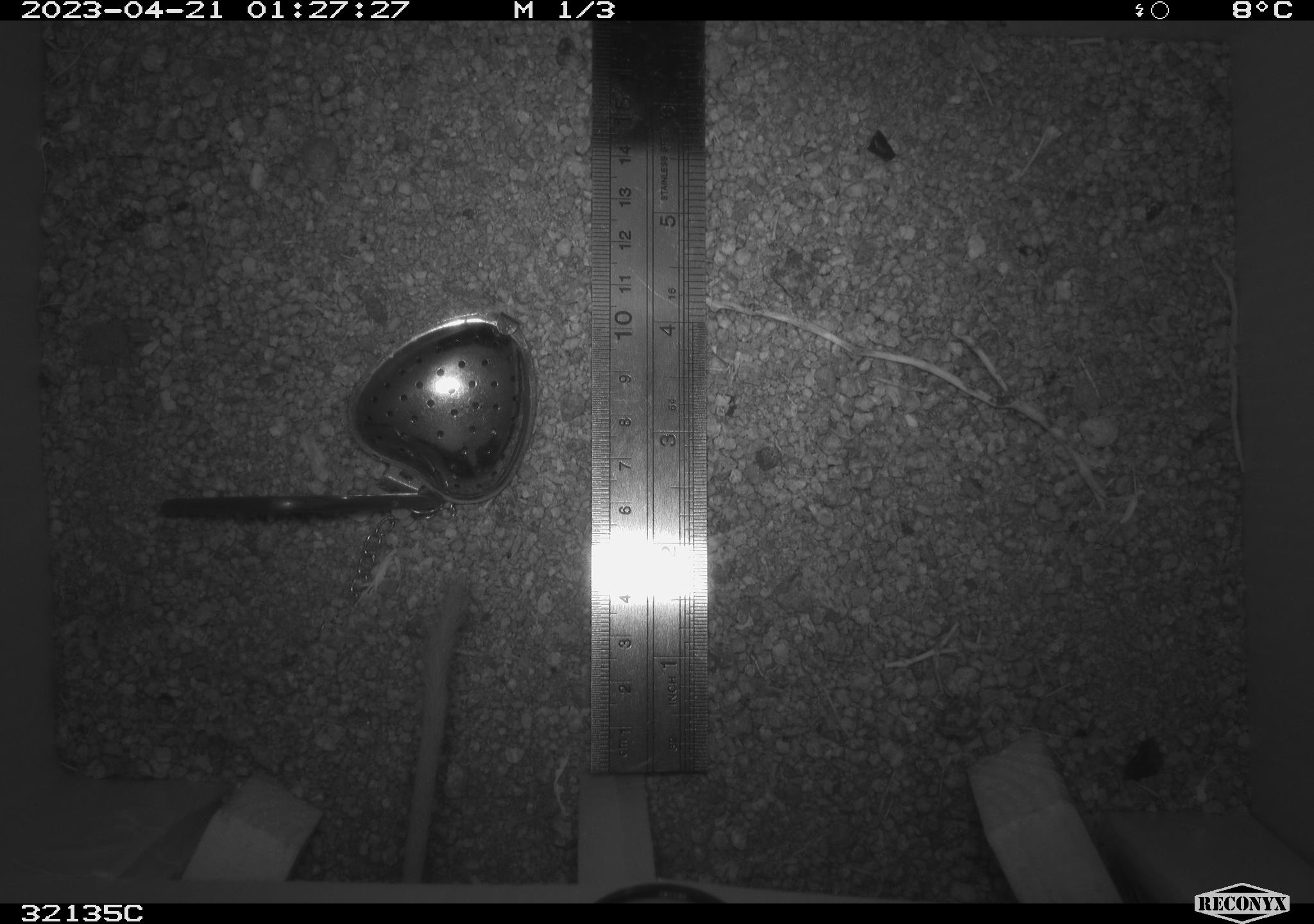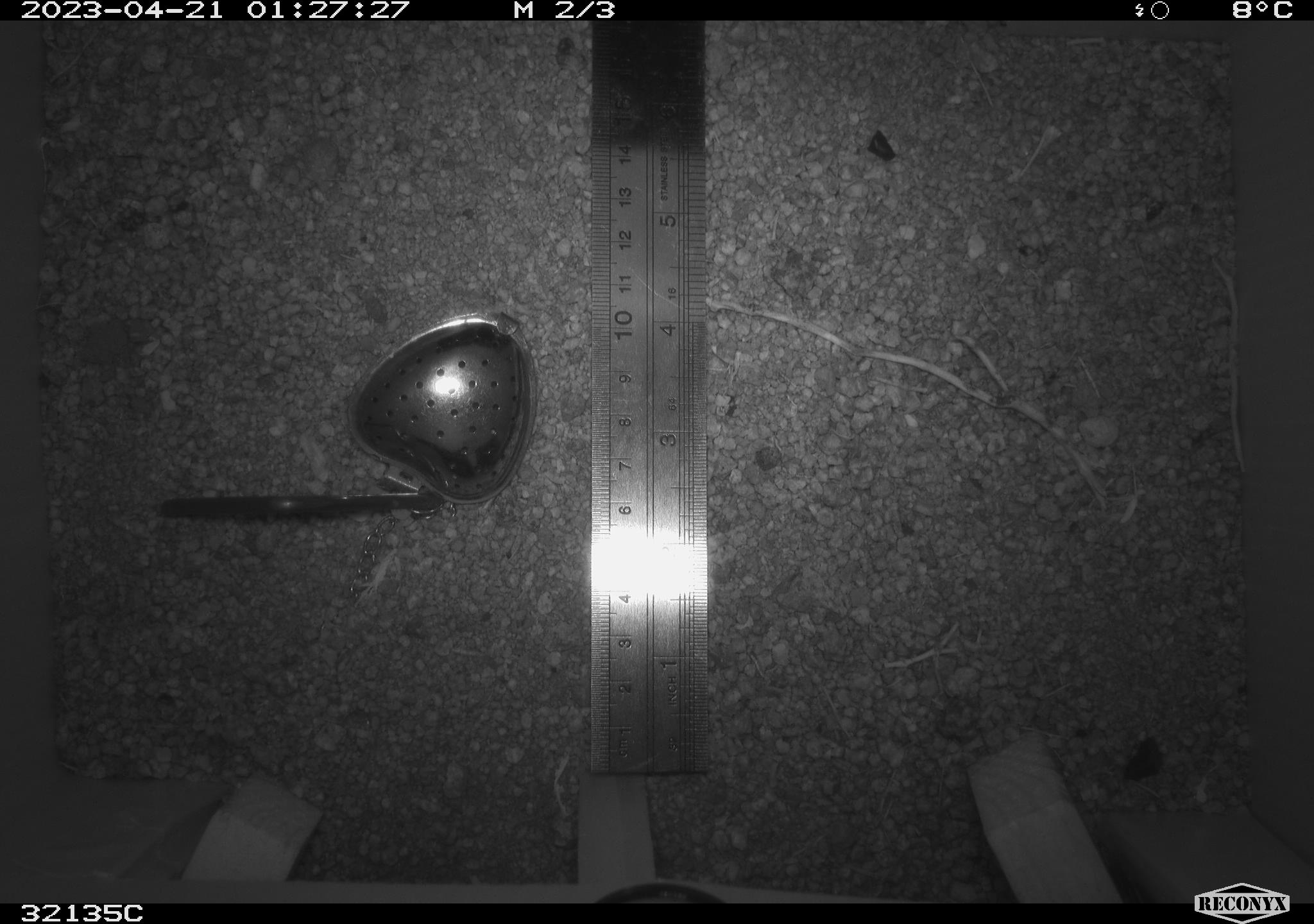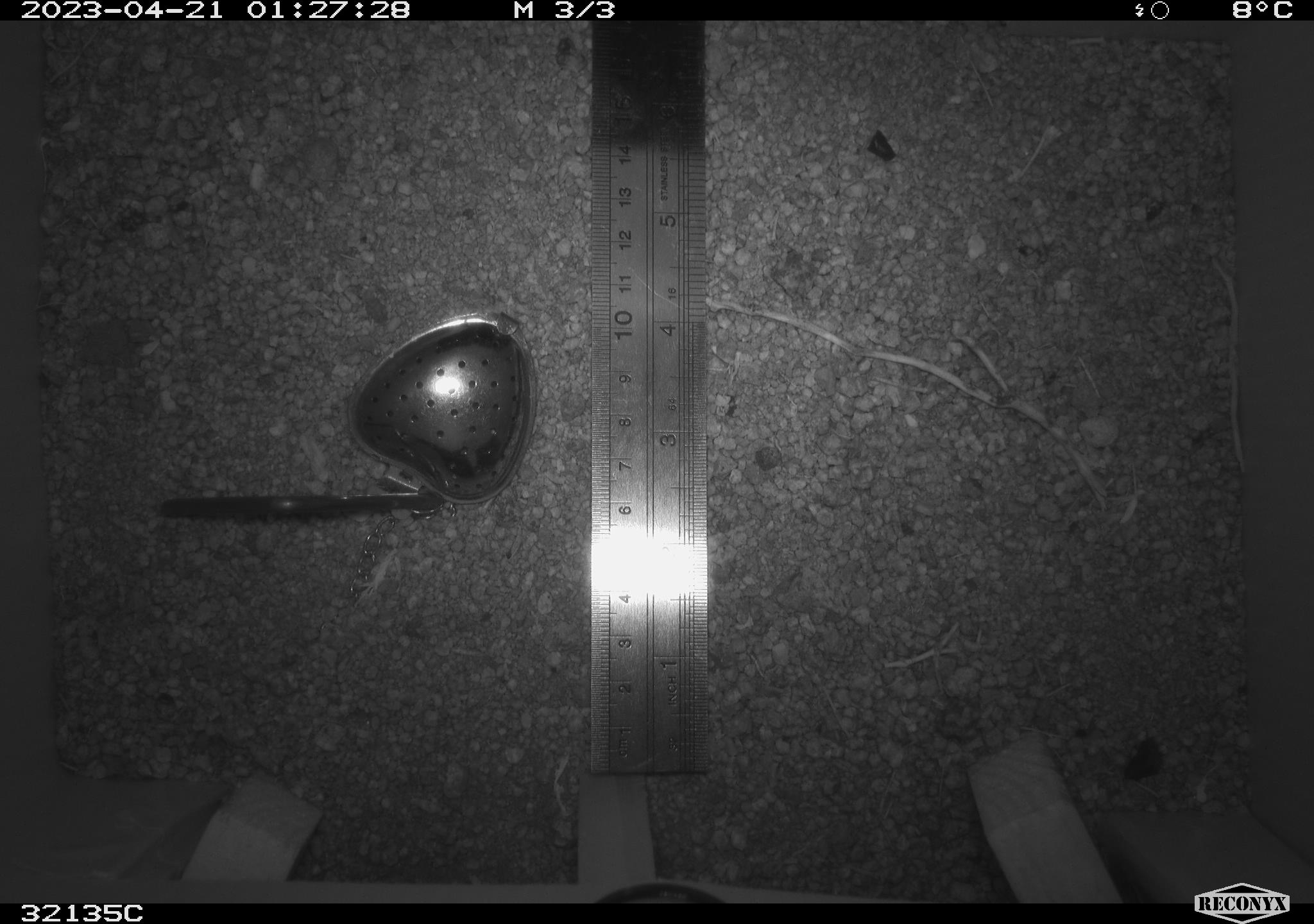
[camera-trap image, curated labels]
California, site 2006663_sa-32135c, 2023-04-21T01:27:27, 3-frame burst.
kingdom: Animalia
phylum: Chordata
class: Mammalia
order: Rodentia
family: Heteromyidae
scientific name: Heteromyidae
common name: kangaroo rats and pocket mice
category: heteromyidae family